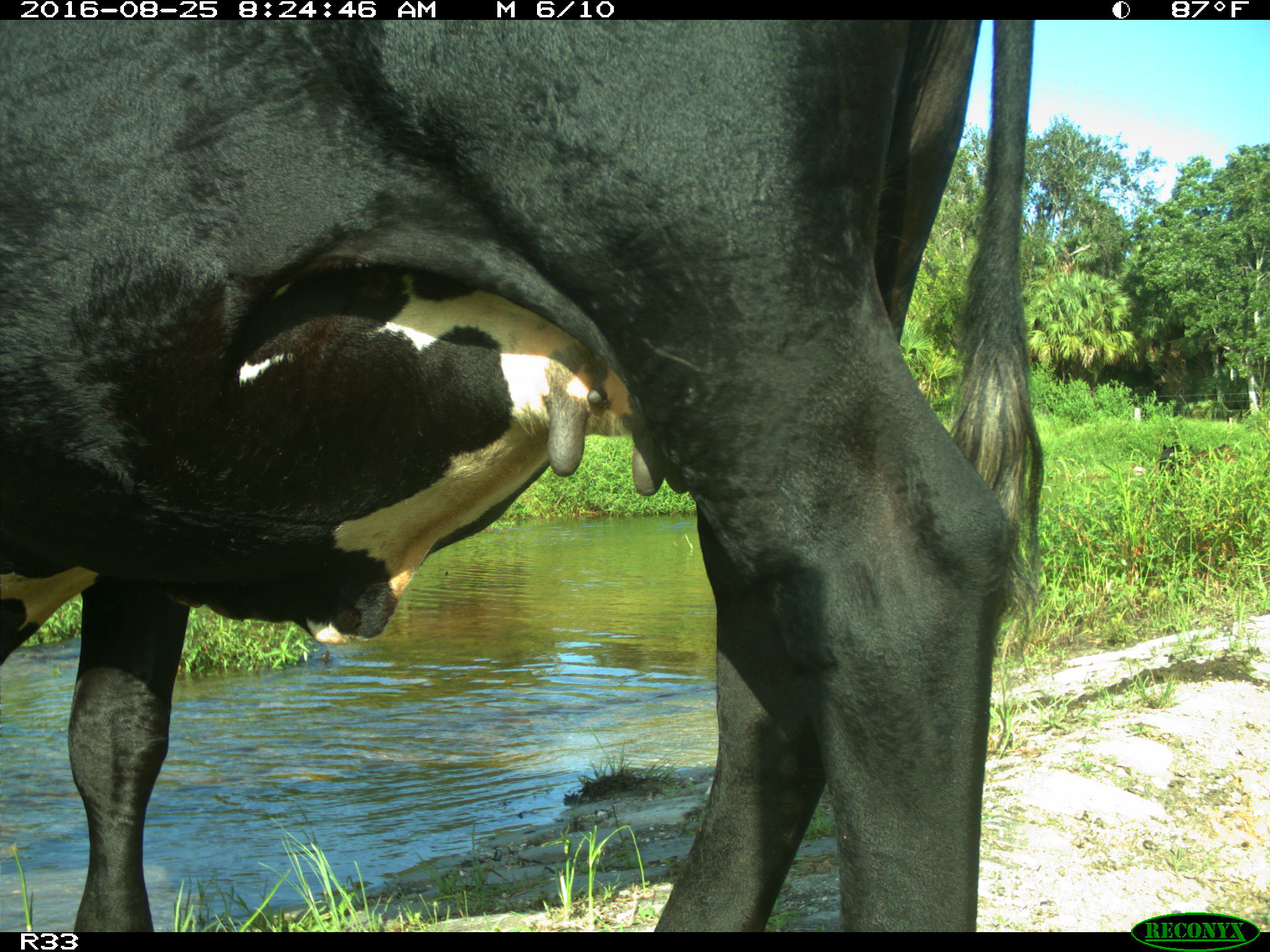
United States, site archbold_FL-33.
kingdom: Animalia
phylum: Chordata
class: Mammalia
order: Artiodactyla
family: Bovidae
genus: Bos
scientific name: Bos taurus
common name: domestic cow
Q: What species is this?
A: Bos taurus (domestic cow).